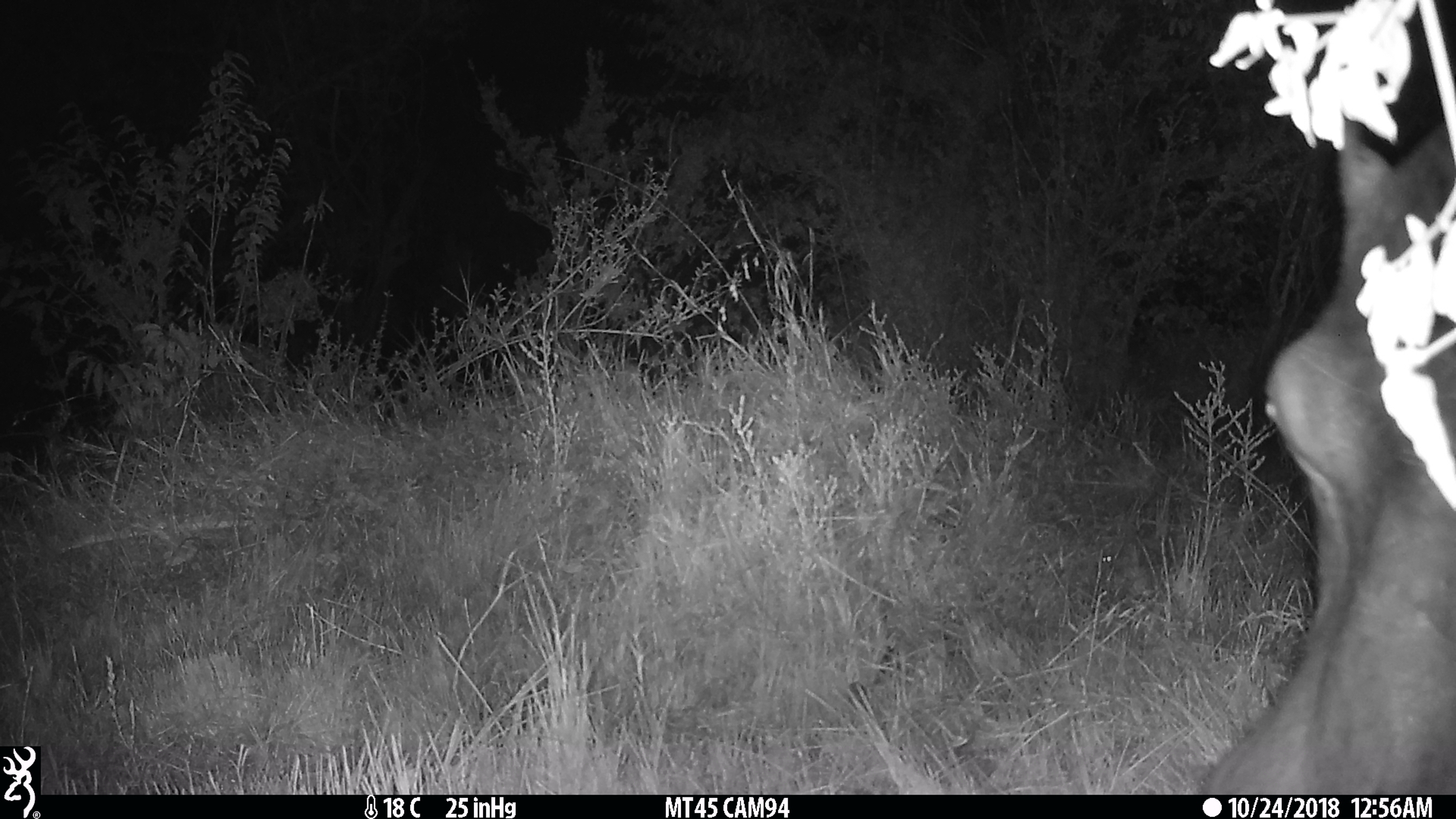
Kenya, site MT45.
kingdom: Animalia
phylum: Chordata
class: Mammalia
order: Artiodactyla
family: Hippopotamidae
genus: Hippopotamus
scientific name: Hippopotamus amphibius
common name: hippopotamus